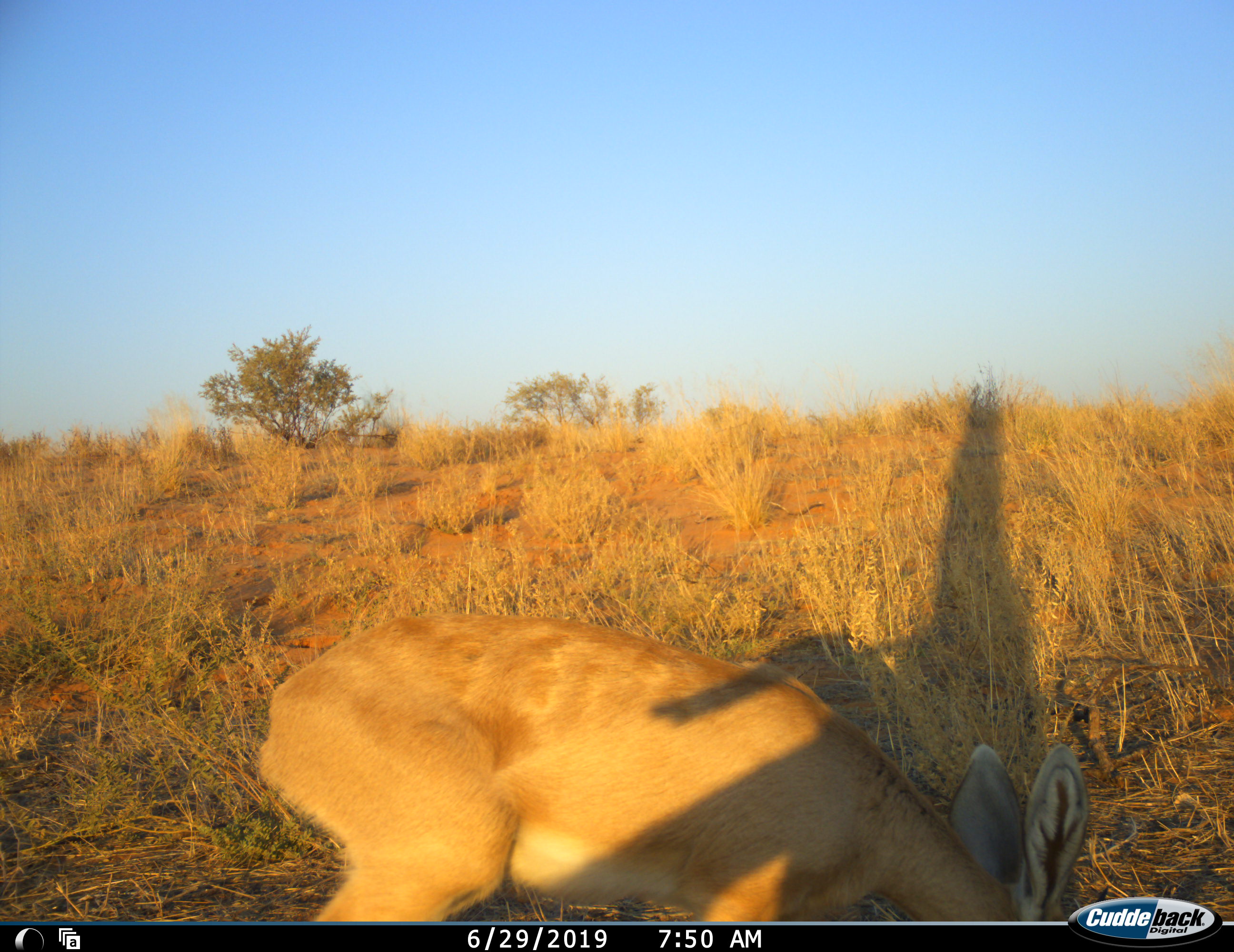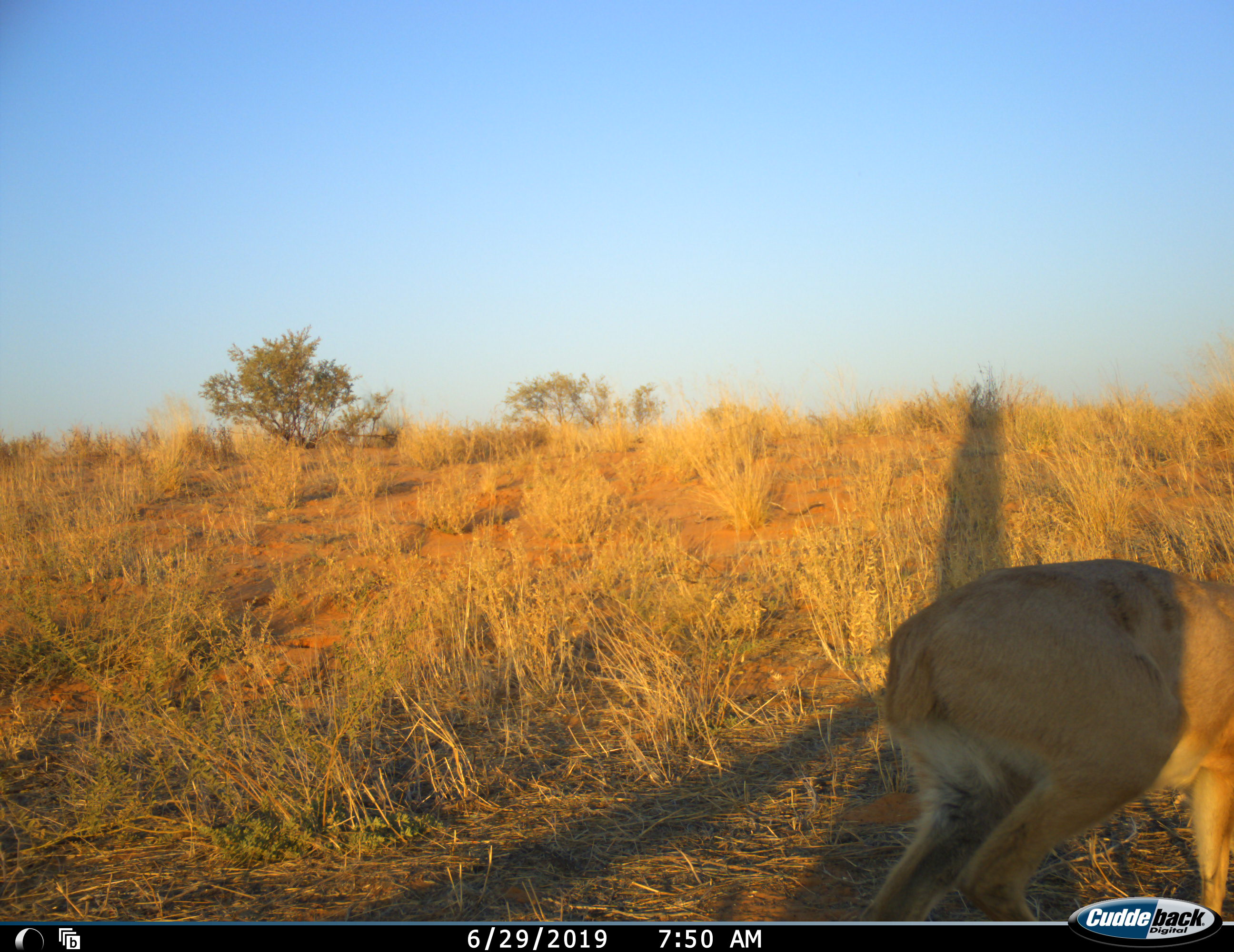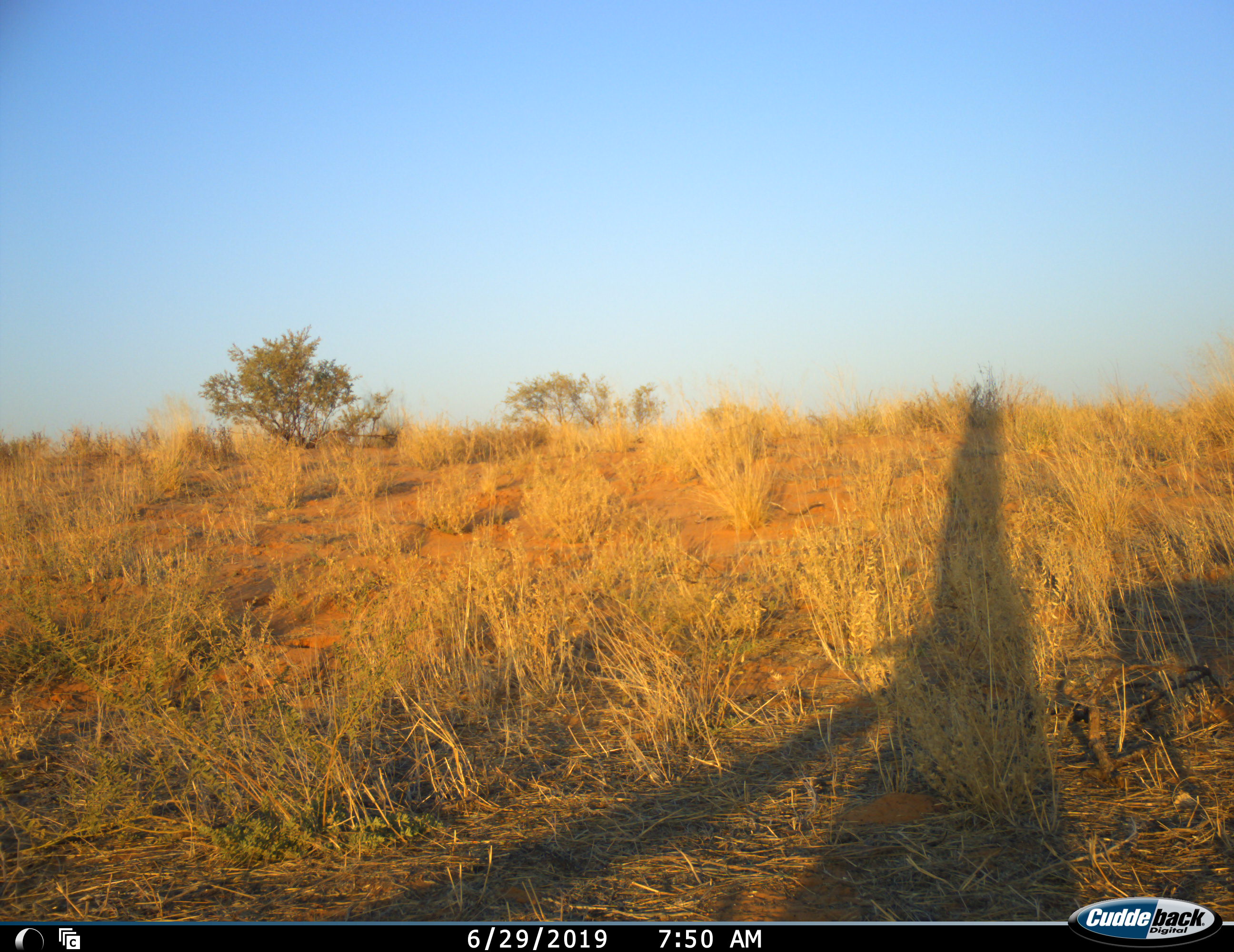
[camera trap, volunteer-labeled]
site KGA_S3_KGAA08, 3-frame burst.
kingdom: Animalia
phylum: Chordata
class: Mammalia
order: Artiodactyla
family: Bovidae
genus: Raphicerus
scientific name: Raphicerus campestris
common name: steenbok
Steenbok (Raphicerus campestris), count 1. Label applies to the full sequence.